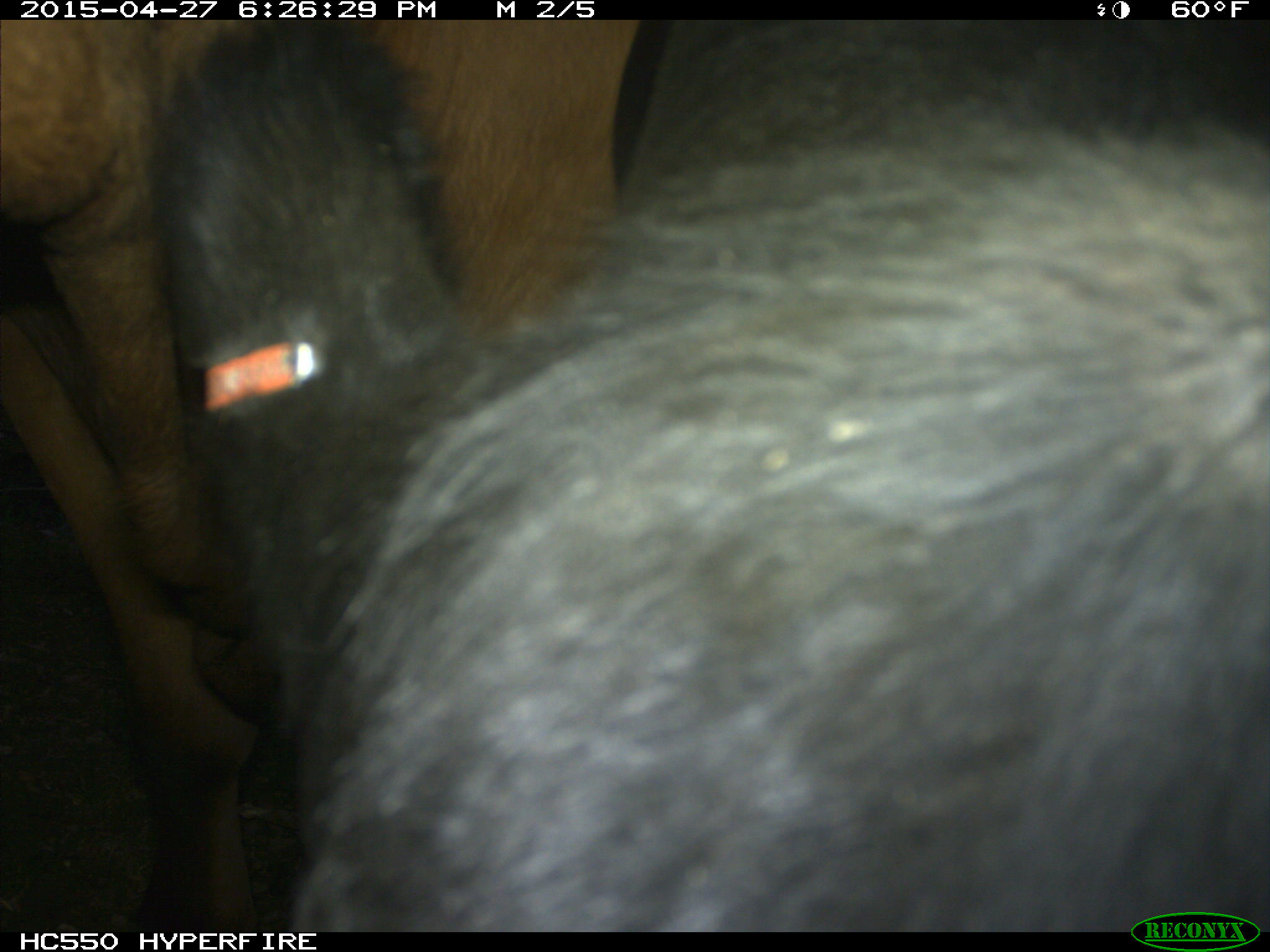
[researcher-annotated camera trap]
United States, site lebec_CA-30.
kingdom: Animalia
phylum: Chordata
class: Mammalia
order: Artiodactyla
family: Bovidae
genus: Bos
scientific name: Bos taurus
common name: domestic cow